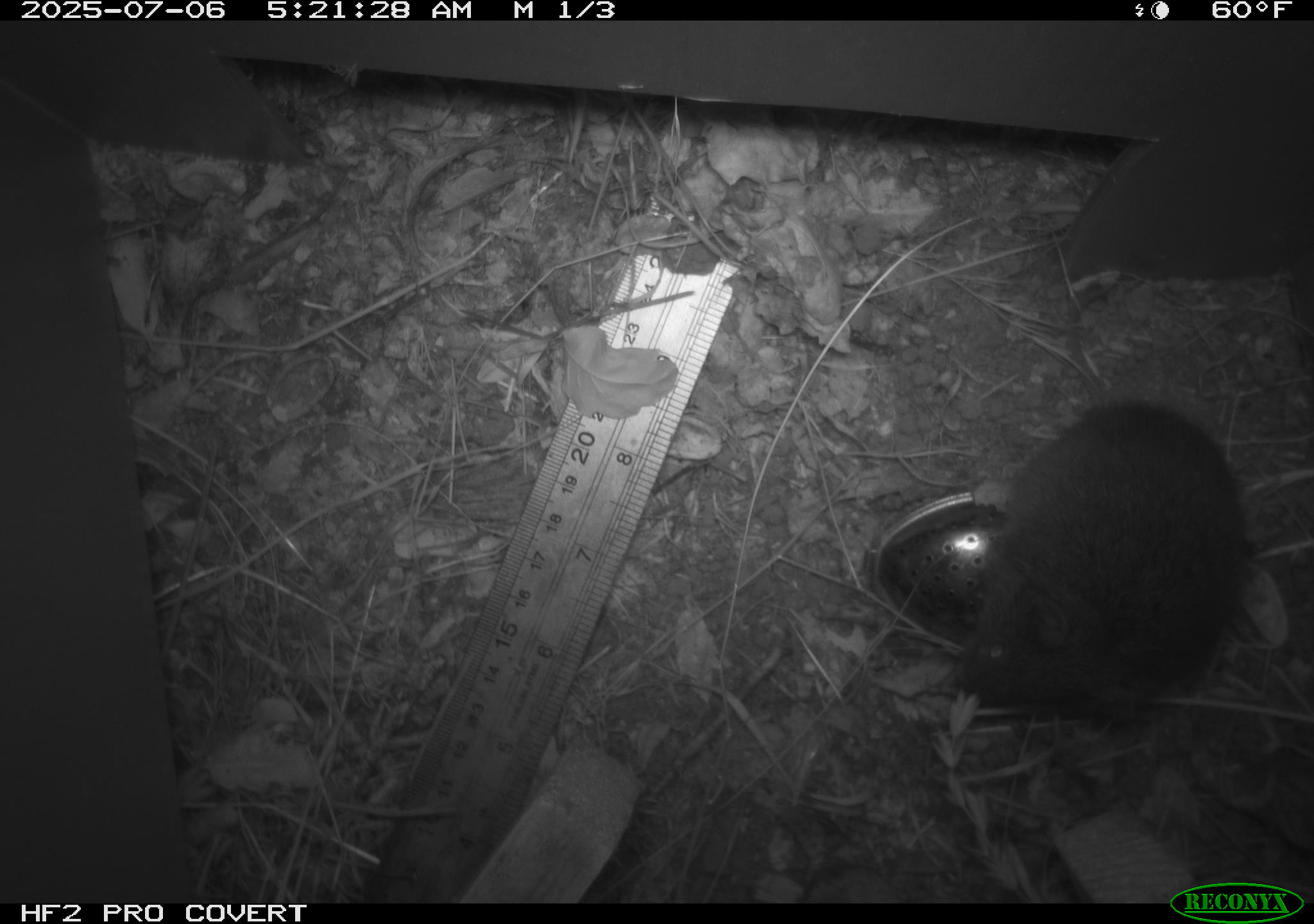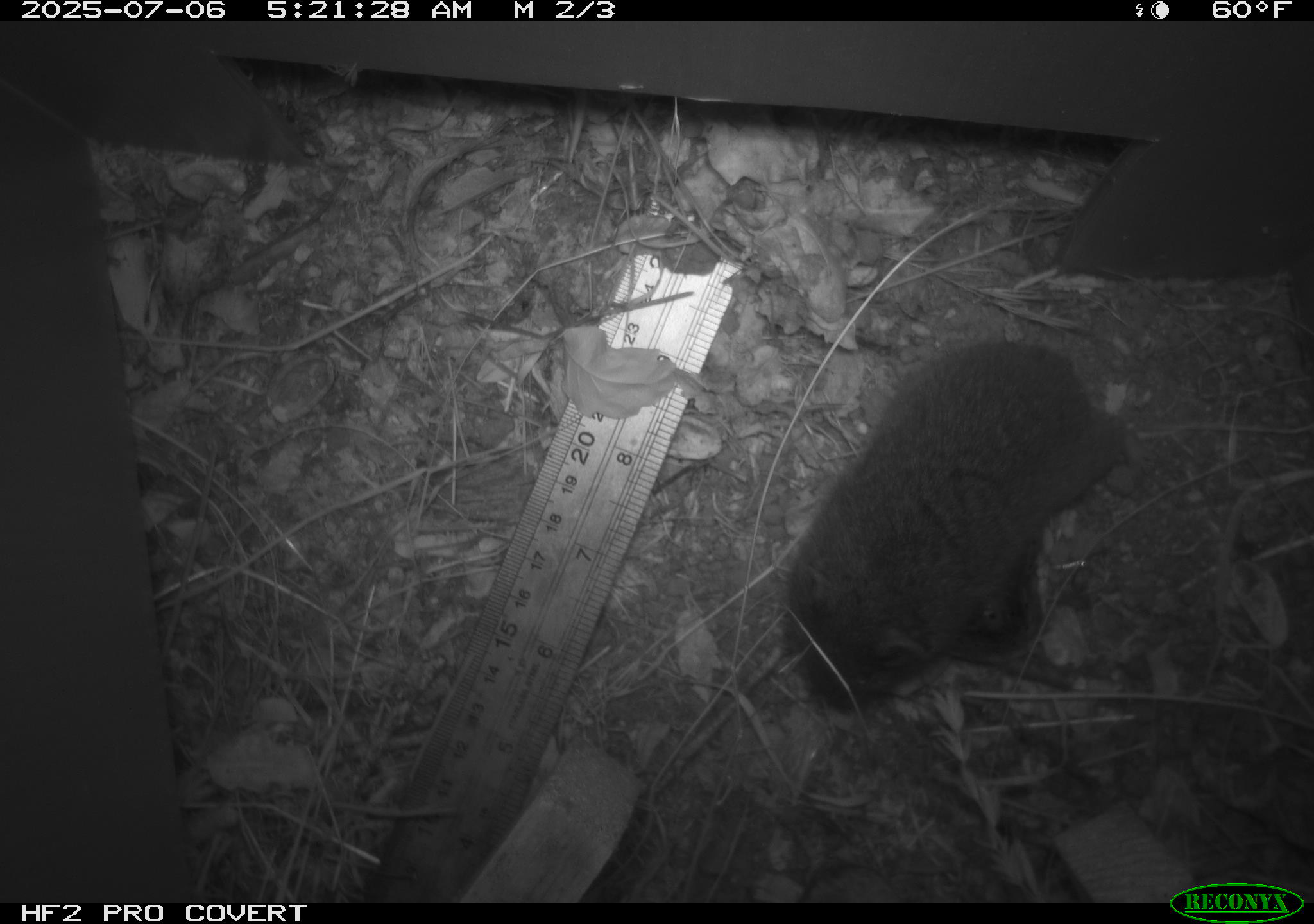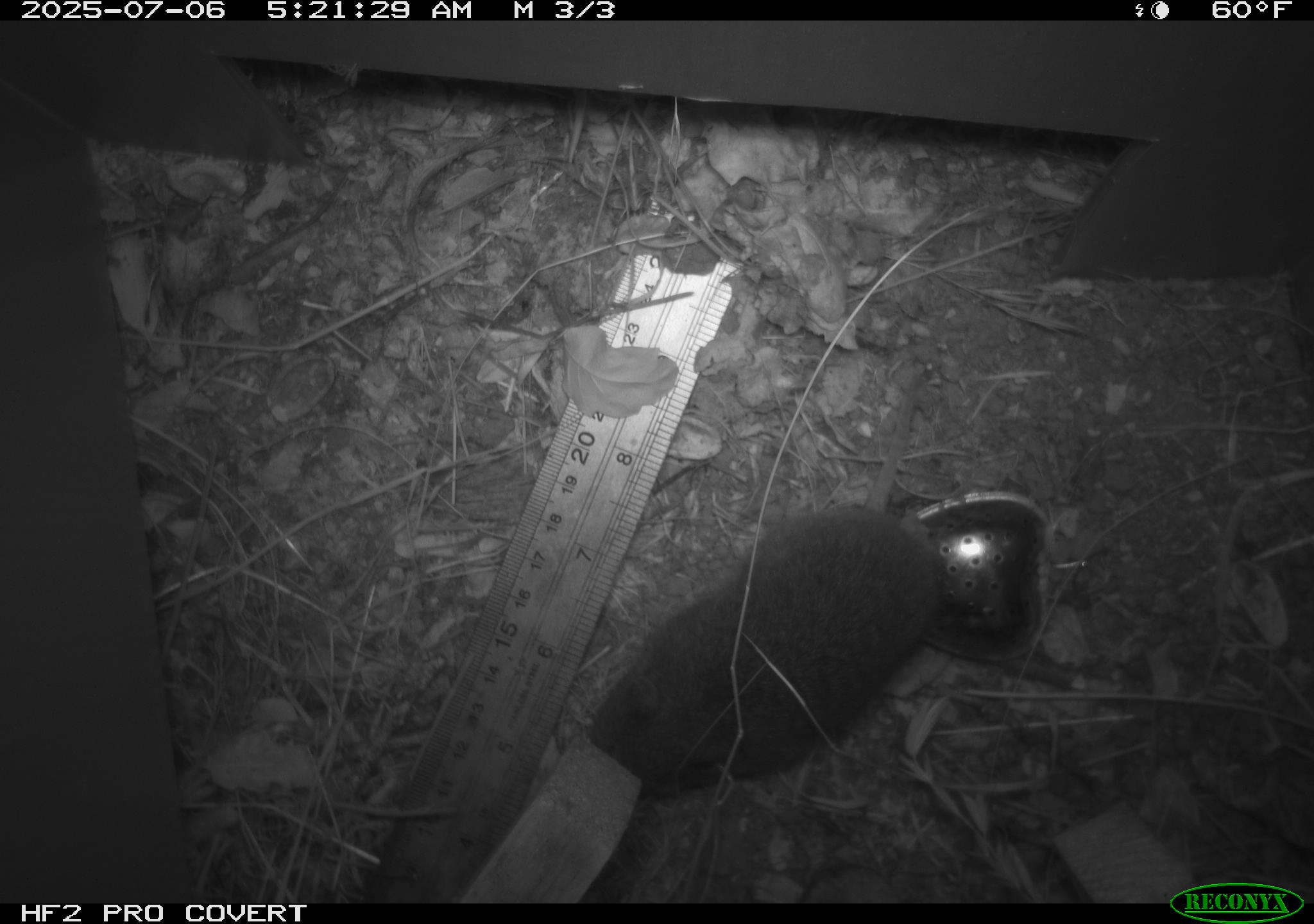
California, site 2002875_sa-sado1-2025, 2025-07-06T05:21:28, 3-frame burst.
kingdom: Animalia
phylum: Chordata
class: Mammalia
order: Rodentia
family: Cricetidae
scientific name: Arvicolinae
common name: voles, lemmings, and muskrats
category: arvicolinae subfamily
Arvicolinae subfamily (voles, lemmings, and muskrats) (Arvicolinae).